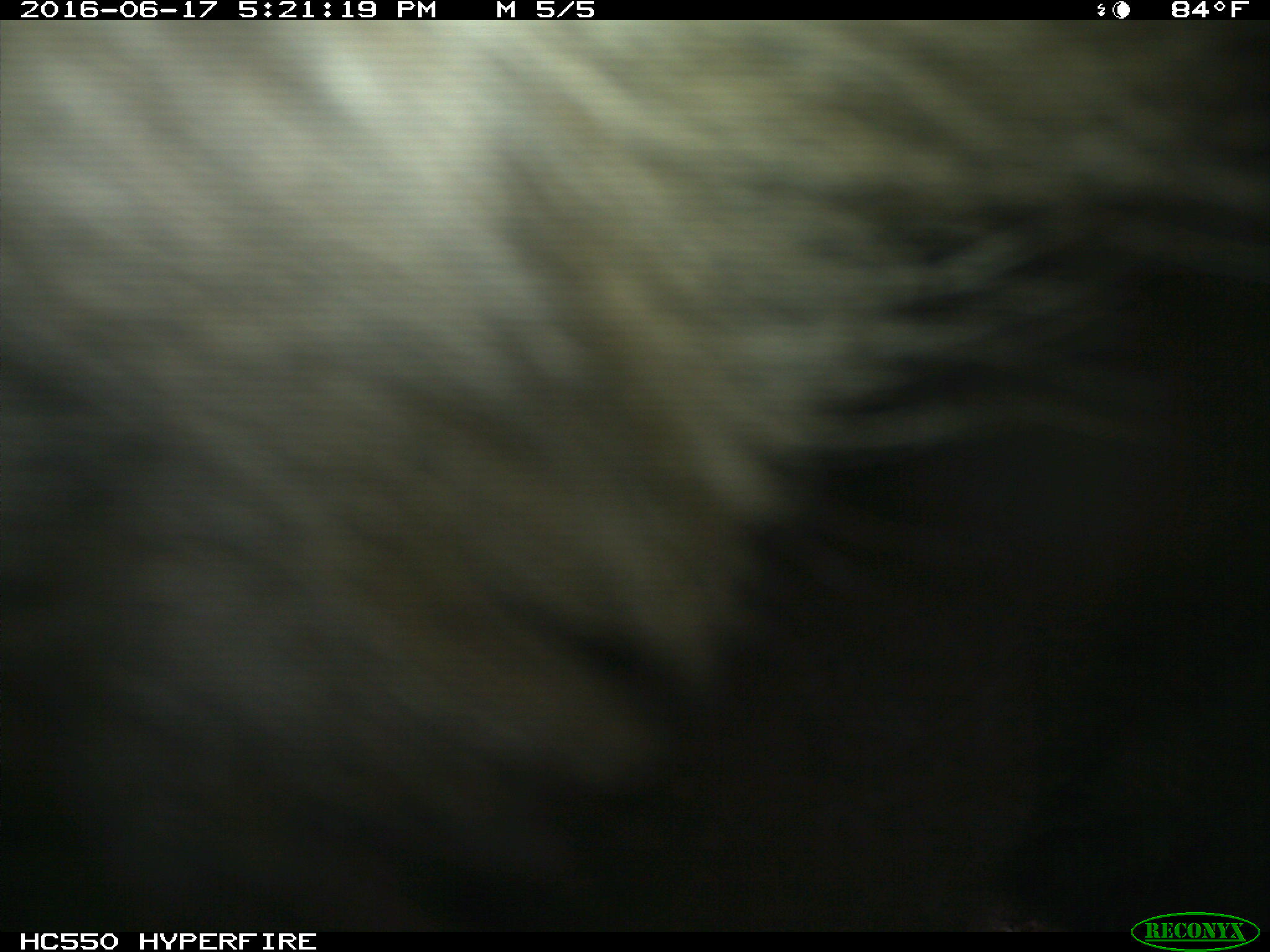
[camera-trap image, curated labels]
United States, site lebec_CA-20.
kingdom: Animalia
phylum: Chordata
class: Mammalia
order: Artiodactyla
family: Bovidae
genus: Bos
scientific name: Bos taurus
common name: domestic cow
Bos taurus (domestic cow).